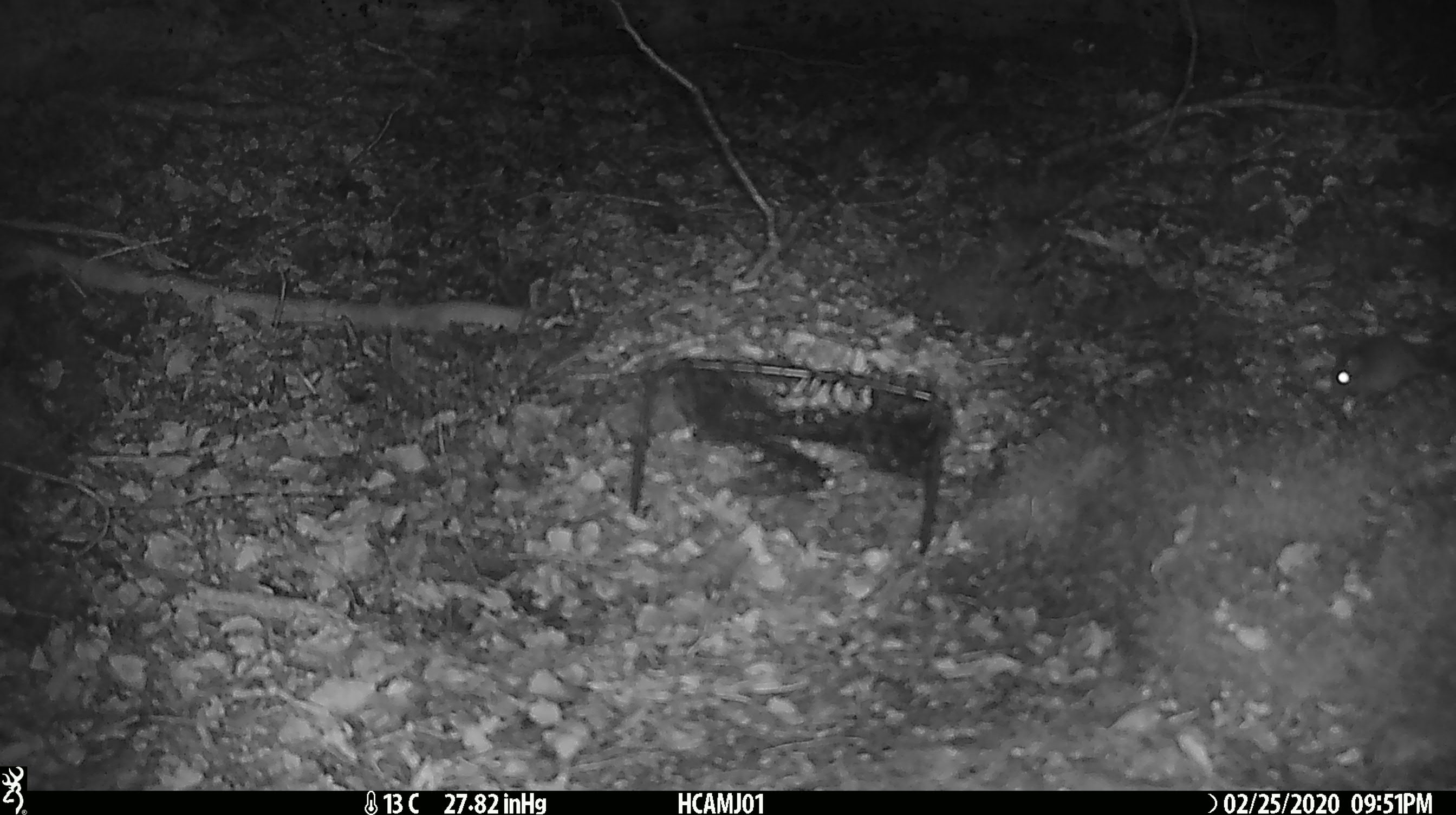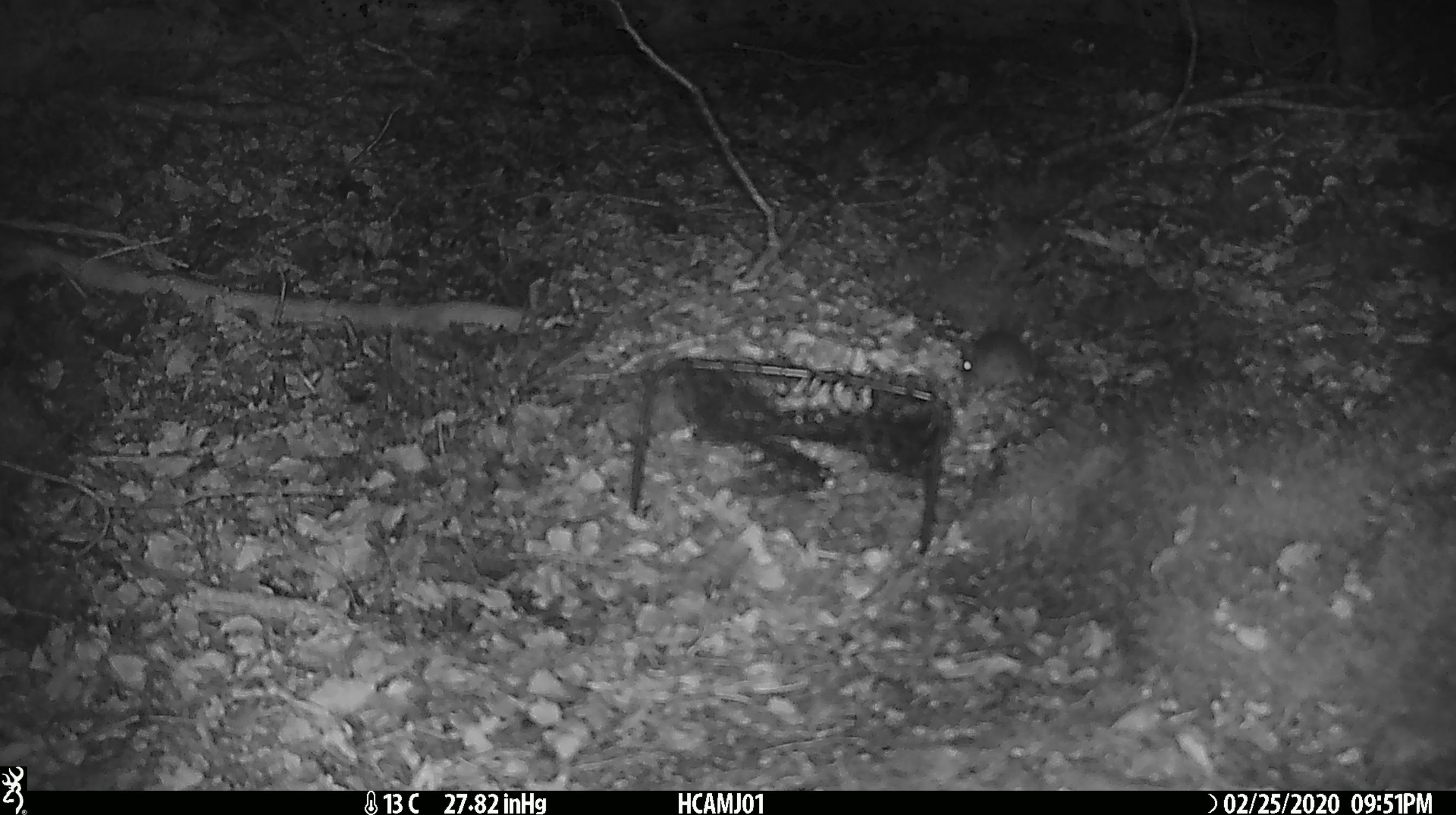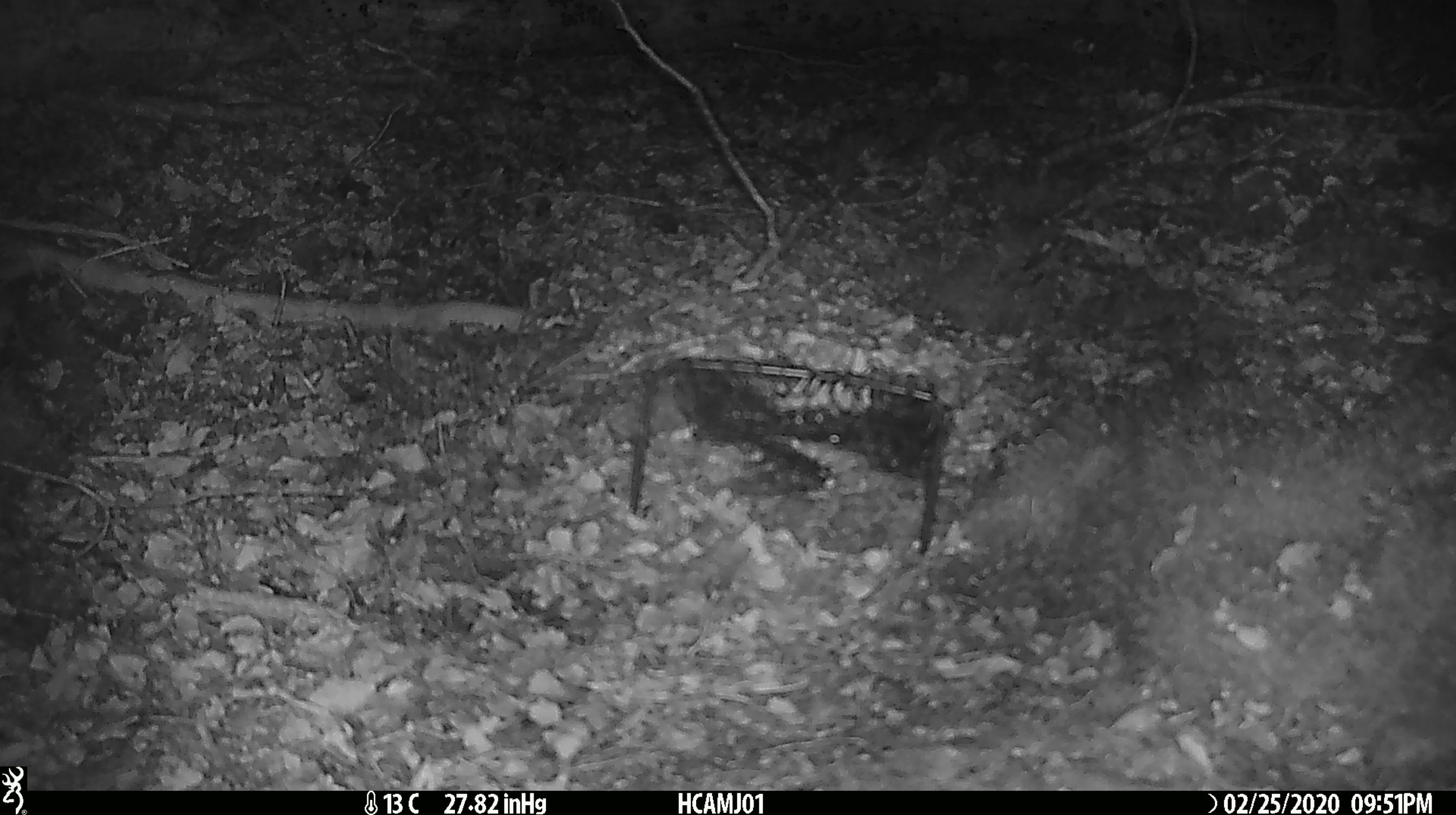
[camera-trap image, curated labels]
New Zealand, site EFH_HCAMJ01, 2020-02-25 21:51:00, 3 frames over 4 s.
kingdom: Animalia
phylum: Chordata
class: Mammalia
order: Rodentia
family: Muridae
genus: Mus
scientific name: Mus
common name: mouse